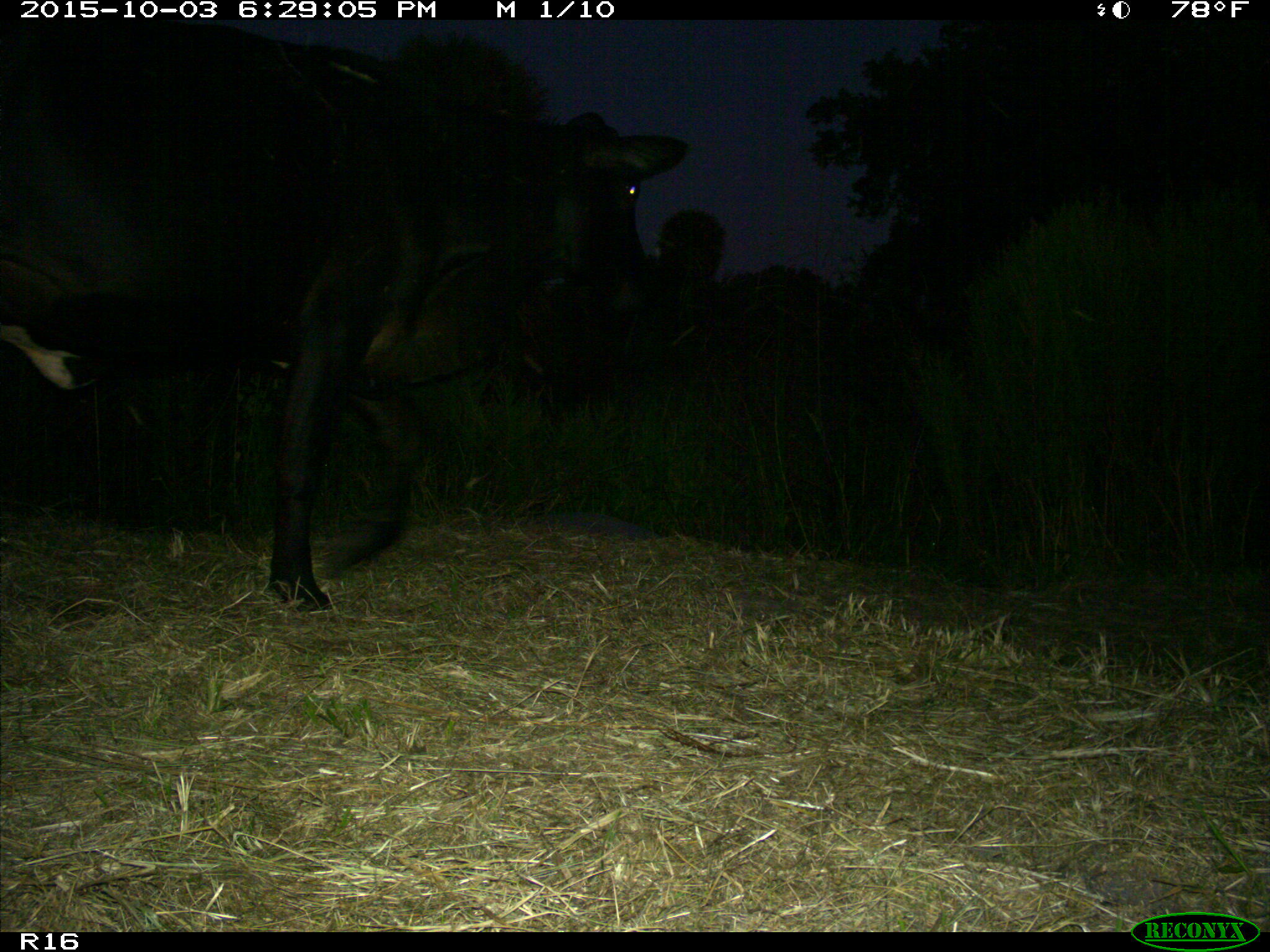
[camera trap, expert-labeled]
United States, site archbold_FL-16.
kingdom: Animalia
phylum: Chordata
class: Mammalia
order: Artiodactyla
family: Bovidae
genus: Bos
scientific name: Bos taurus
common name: domestic cow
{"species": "Bos taurus (domestic cow)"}